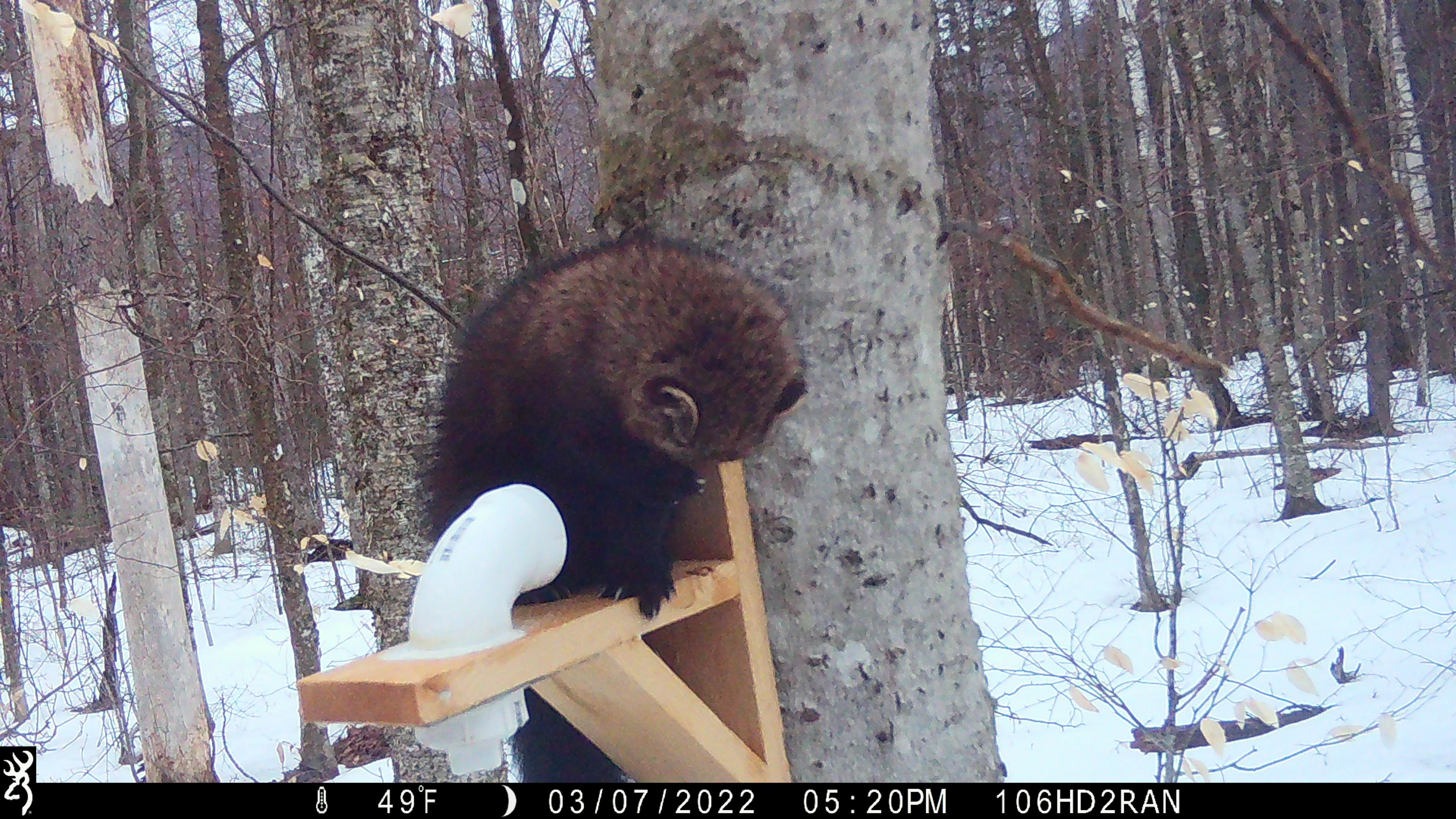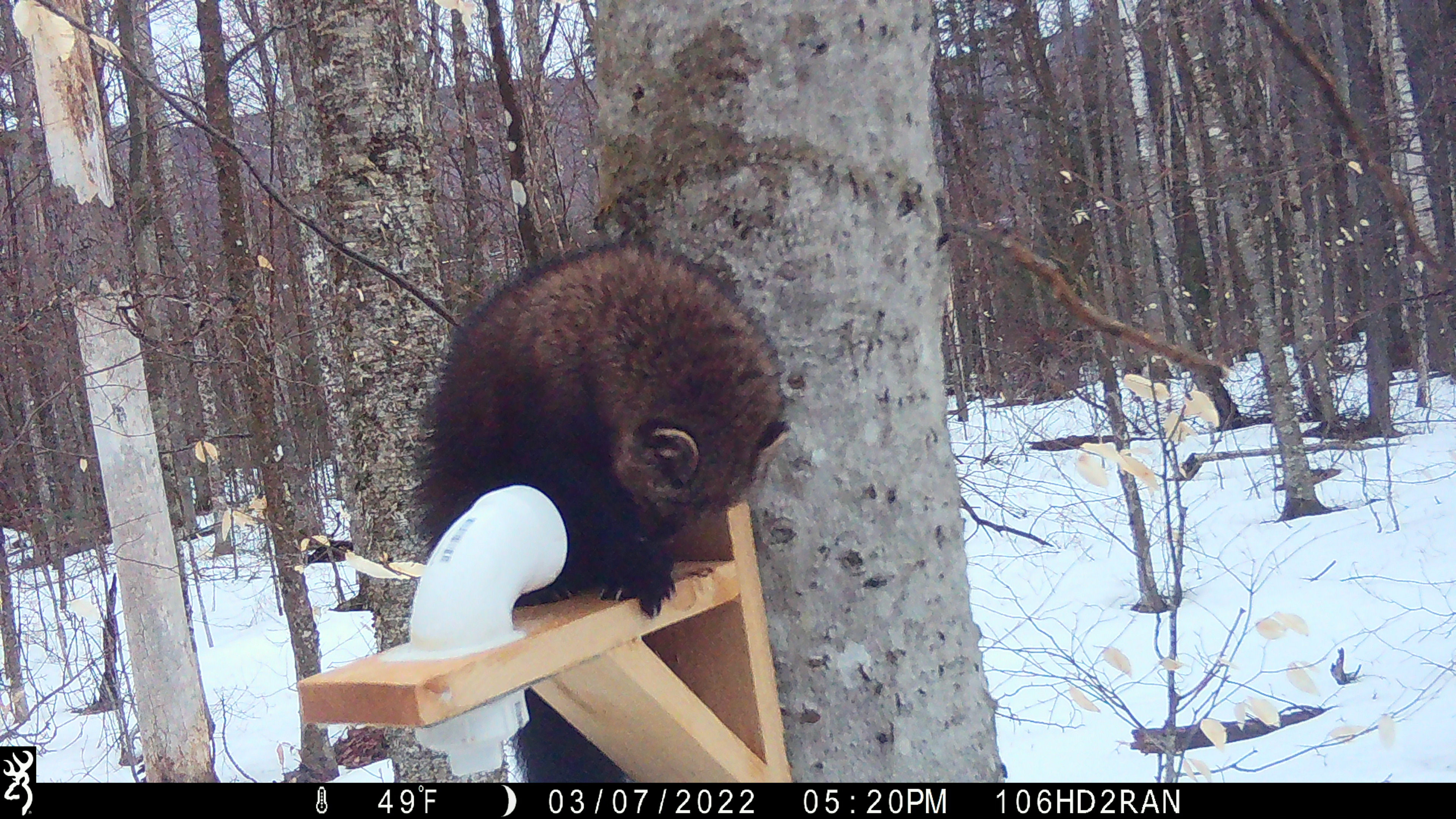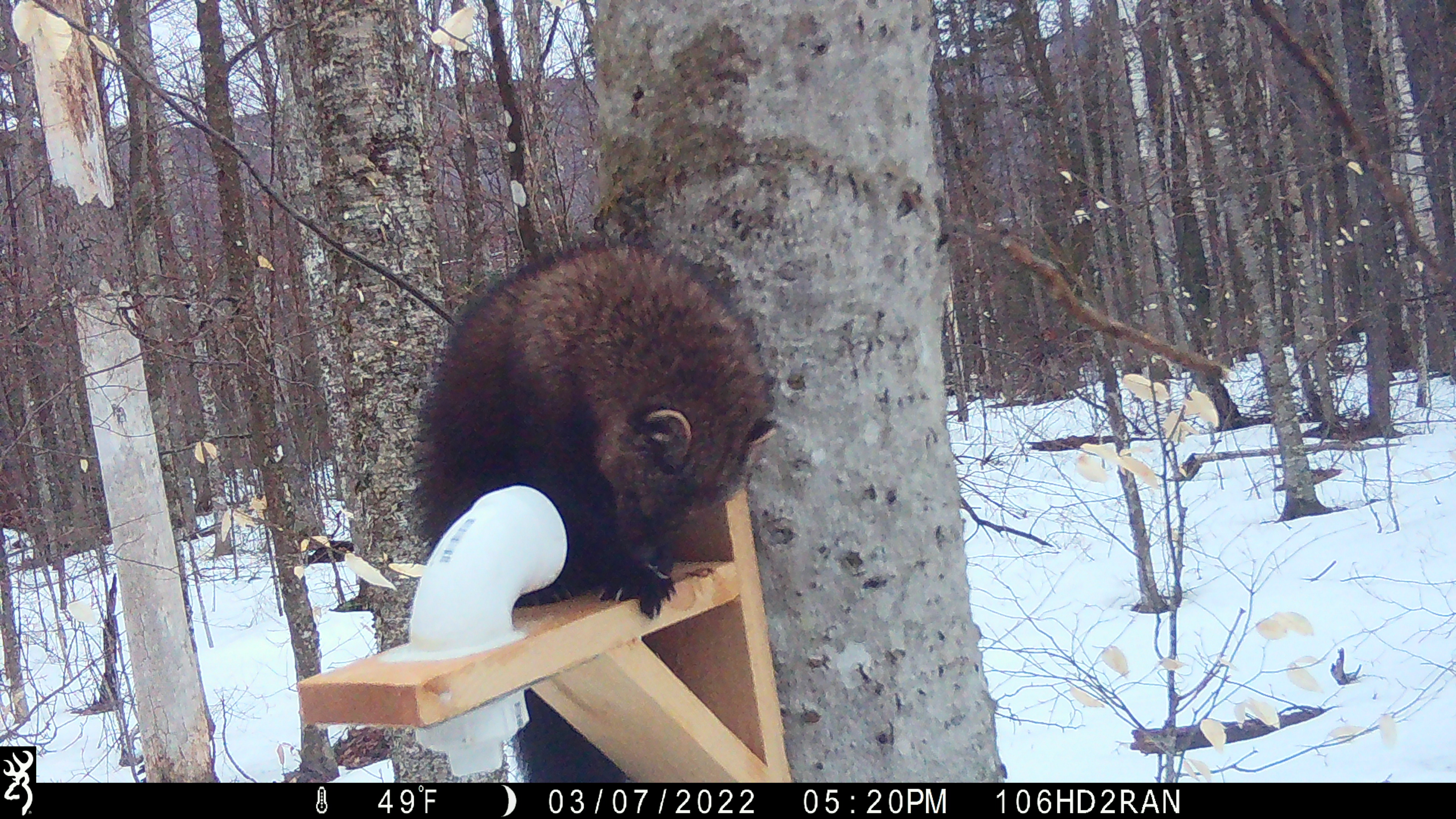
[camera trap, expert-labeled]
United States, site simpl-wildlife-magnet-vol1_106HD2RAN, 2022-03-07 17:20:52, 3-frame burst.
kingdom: Animalia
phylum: Chordata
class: Mammalia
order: Carnivora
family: Mustelidae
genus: Pekania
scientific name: Pekania pennanti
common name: fisher